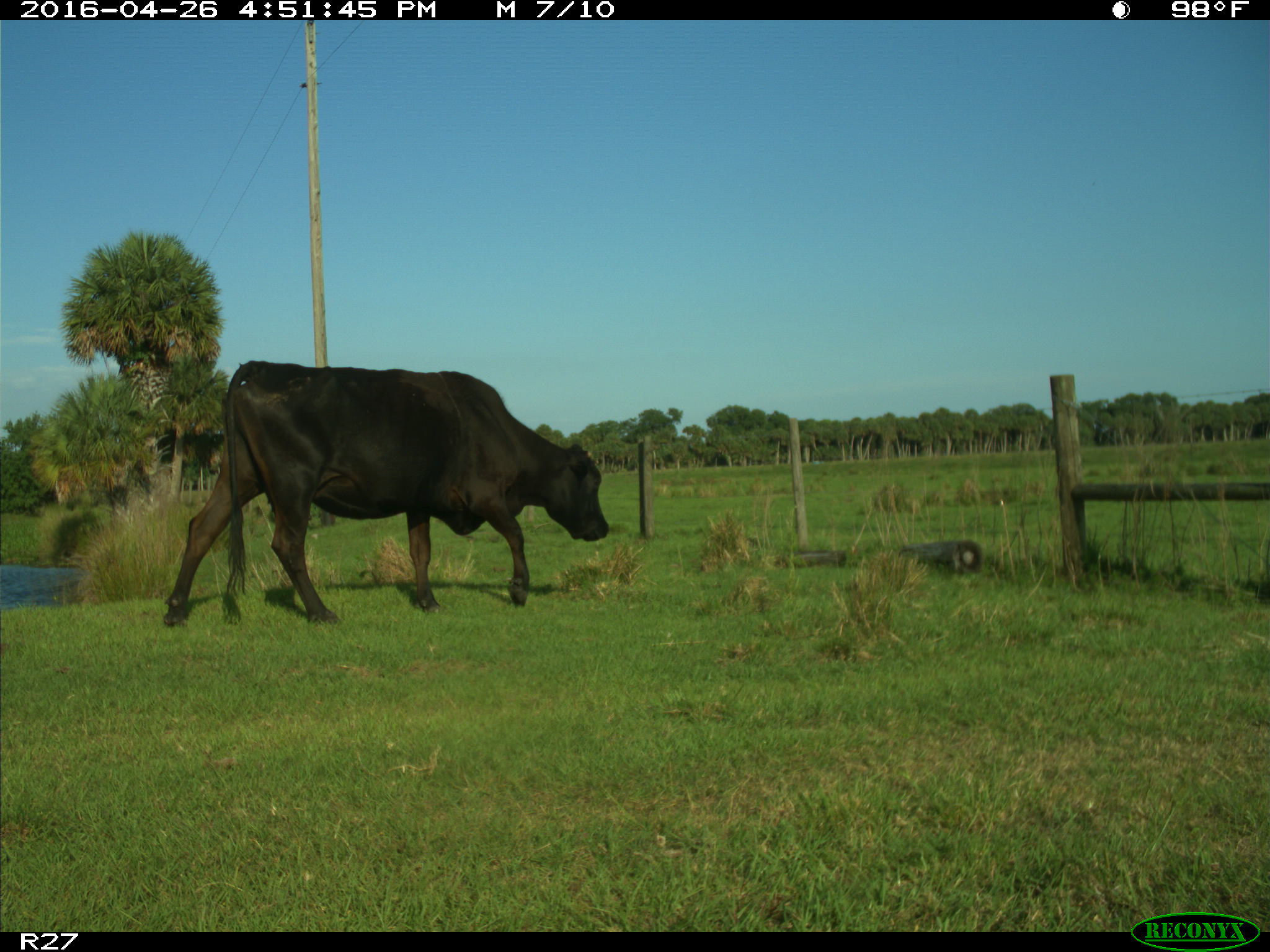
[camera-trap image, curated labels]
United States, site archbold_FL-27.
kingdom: Animalia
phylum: Chordata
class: Mammalia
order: Artiodactyla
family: Bovidae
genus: Bos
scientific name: Bos taurus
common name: domestic cow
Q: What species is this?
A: Bos taurus (domestic cow).